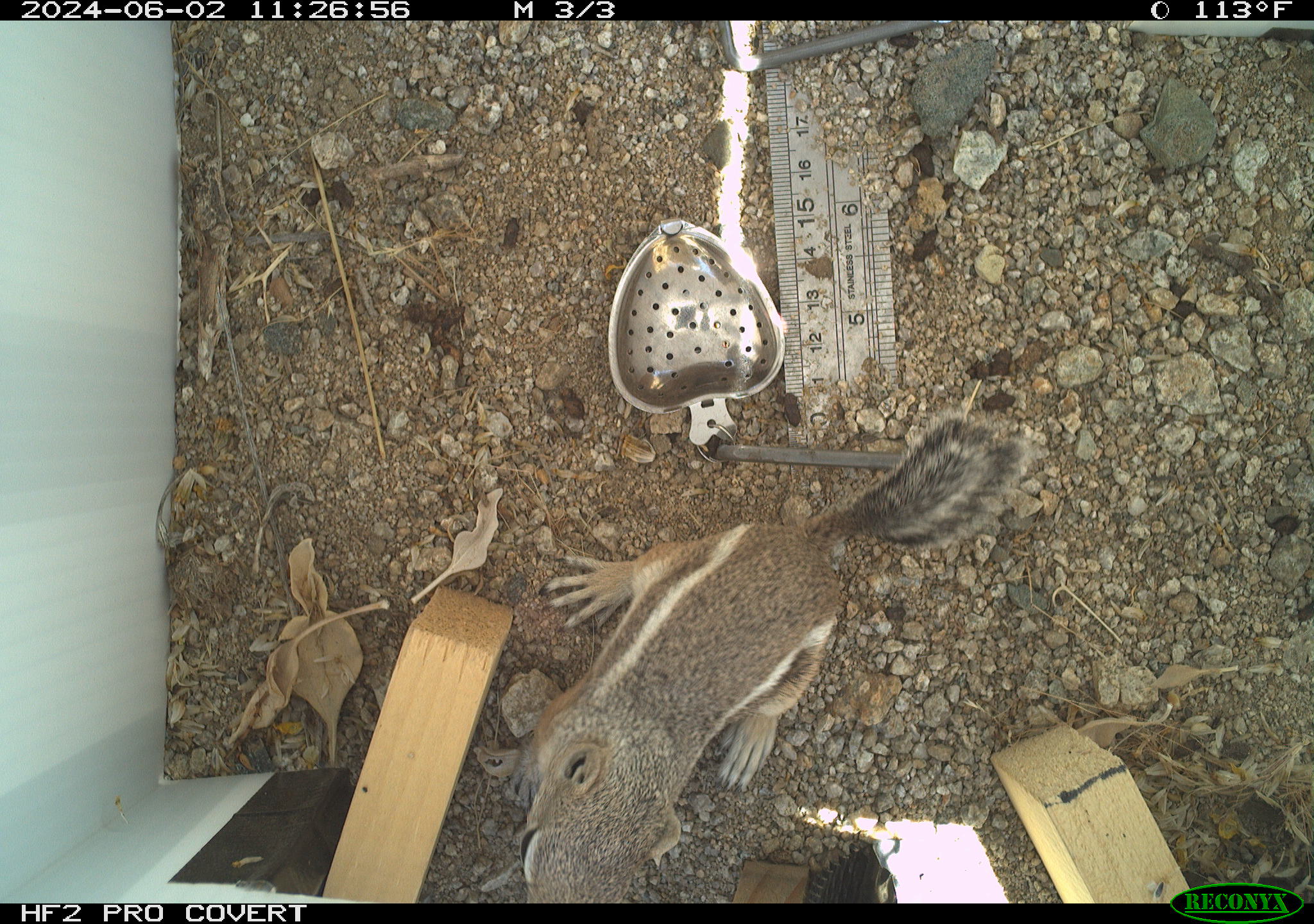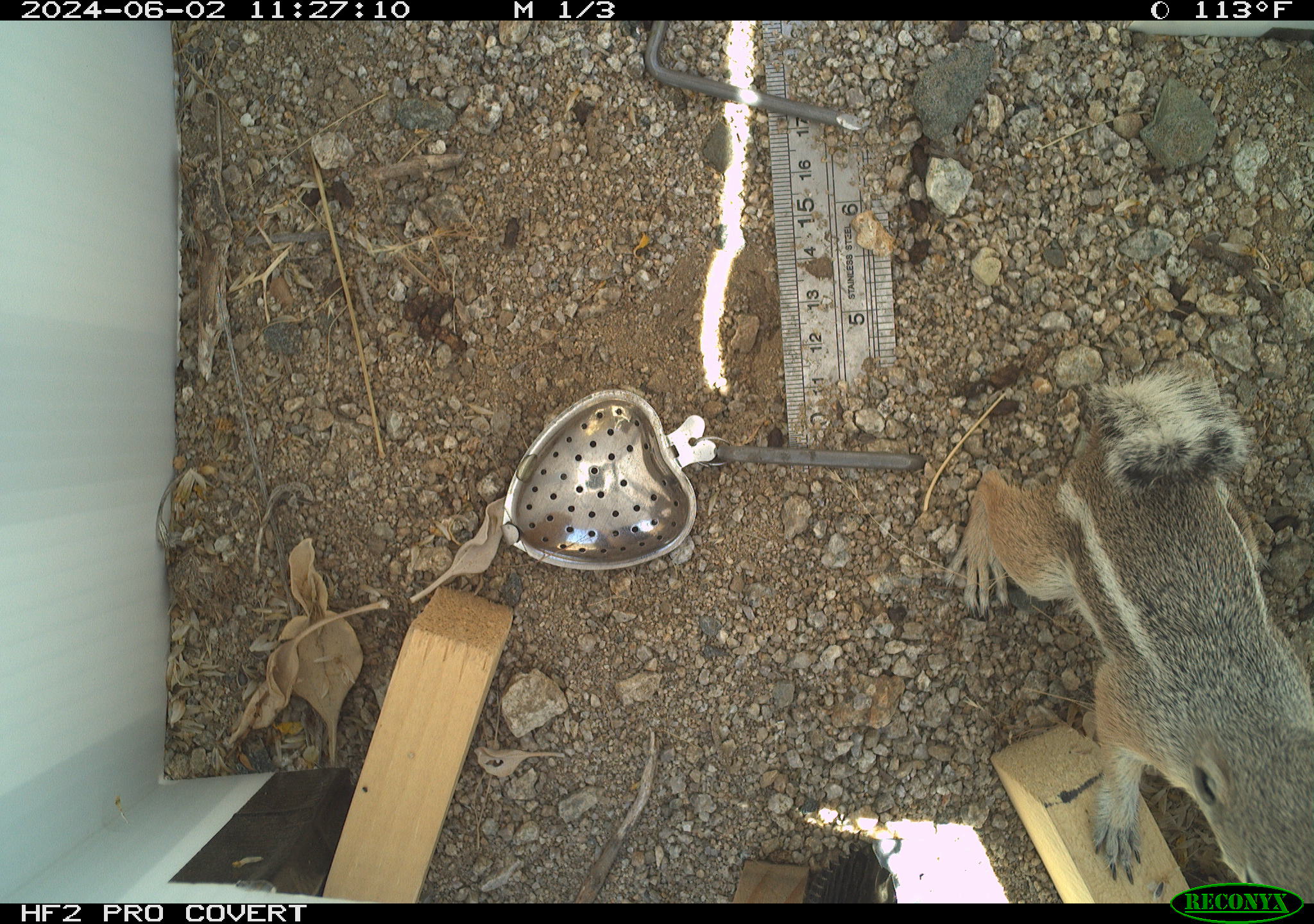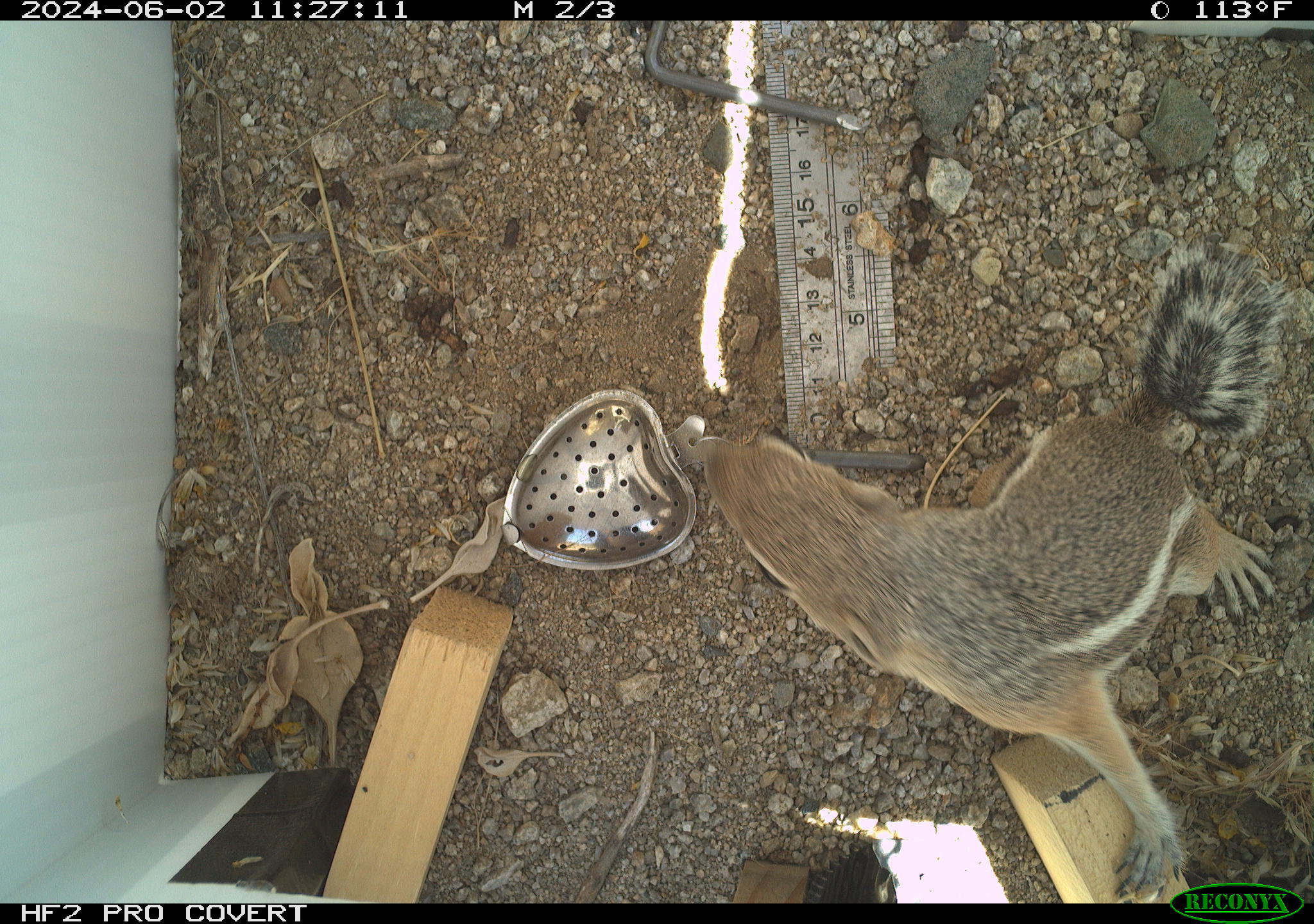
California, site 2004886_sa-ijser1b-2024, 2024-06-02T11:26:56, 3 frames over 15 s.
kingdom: Animalia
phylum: Chordata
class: Mammalia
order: Rodentia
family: Sciuridae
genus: Ammospermophilus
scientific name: Ammospermophilus leucurus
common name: white-tailed antelope squirrel